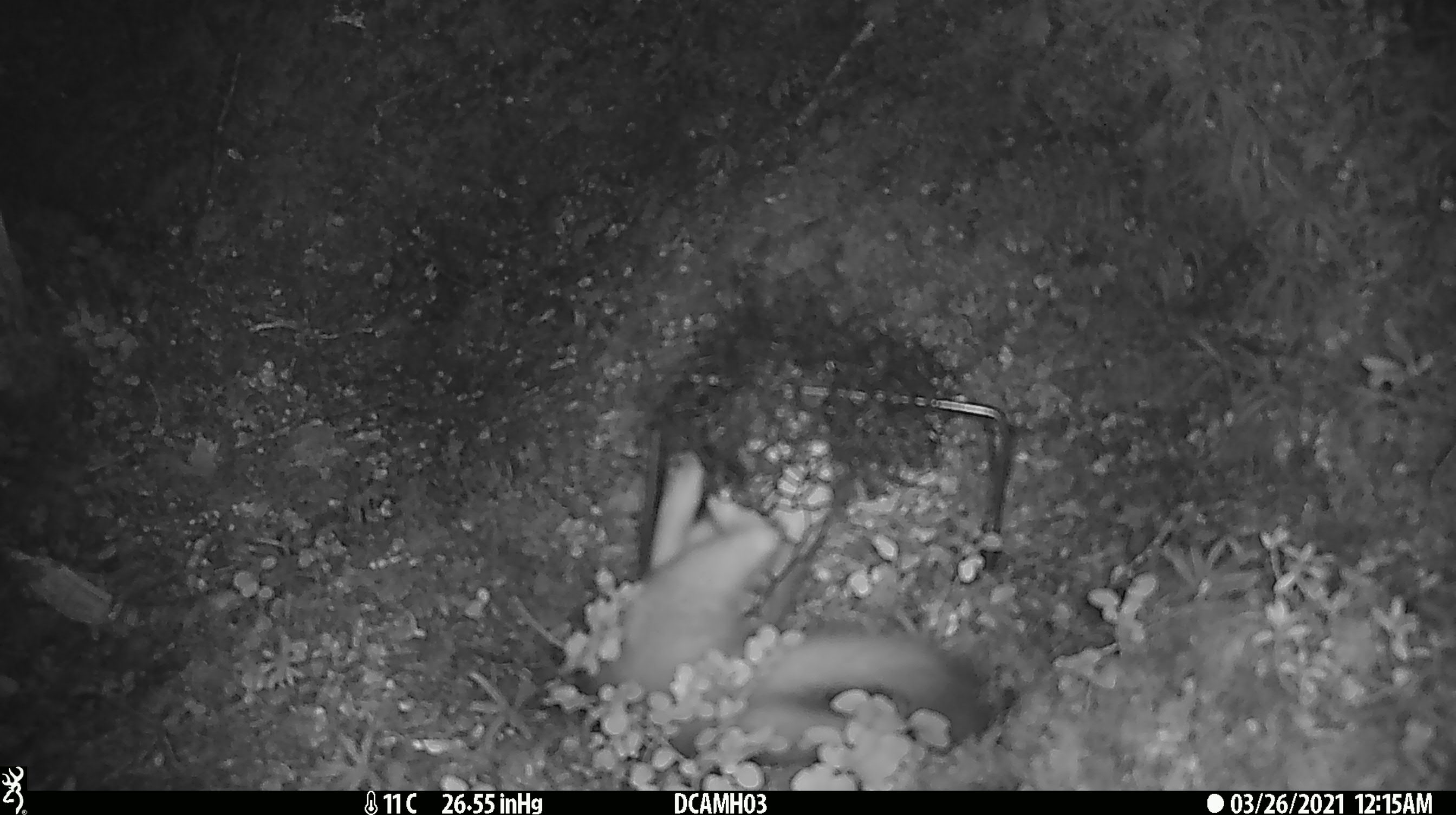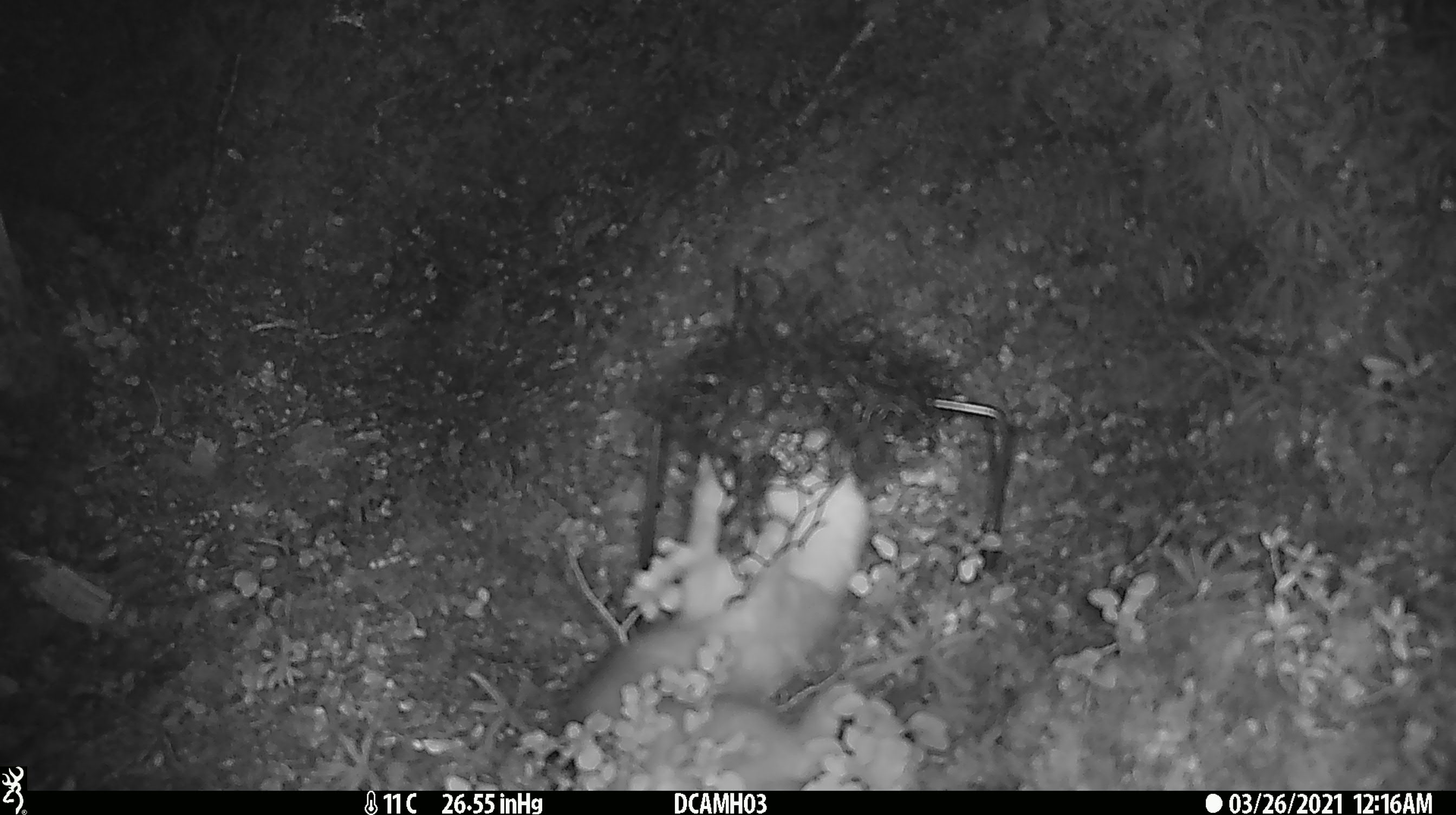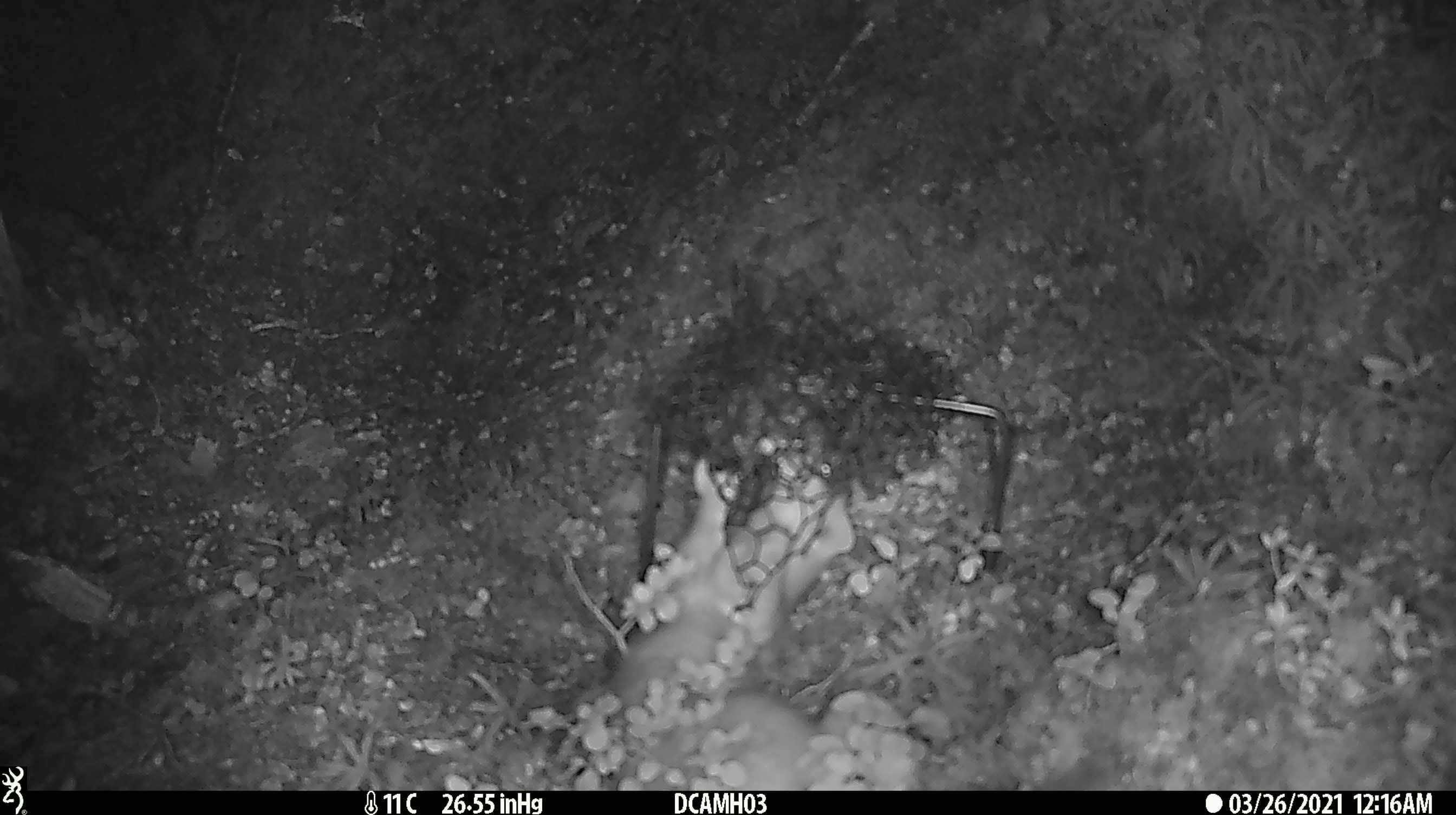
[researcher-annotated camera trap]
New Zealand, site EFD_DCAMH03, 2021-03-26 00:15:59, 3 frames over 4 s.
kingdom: Animalia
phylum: Chordata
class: Mammalia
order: Carnivora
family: Mustelidae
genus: Mustela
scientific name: Mustela erminea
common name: stoat